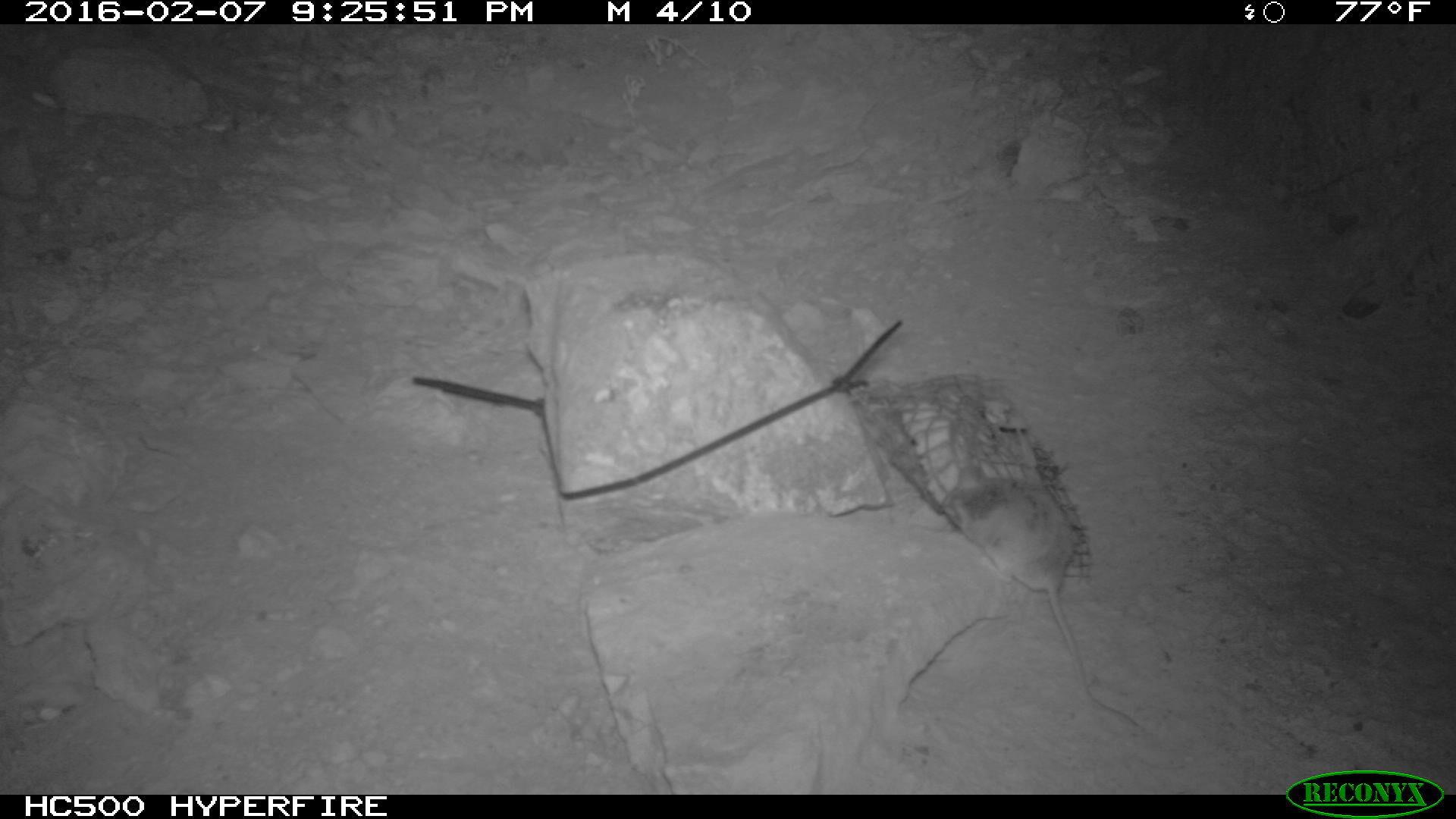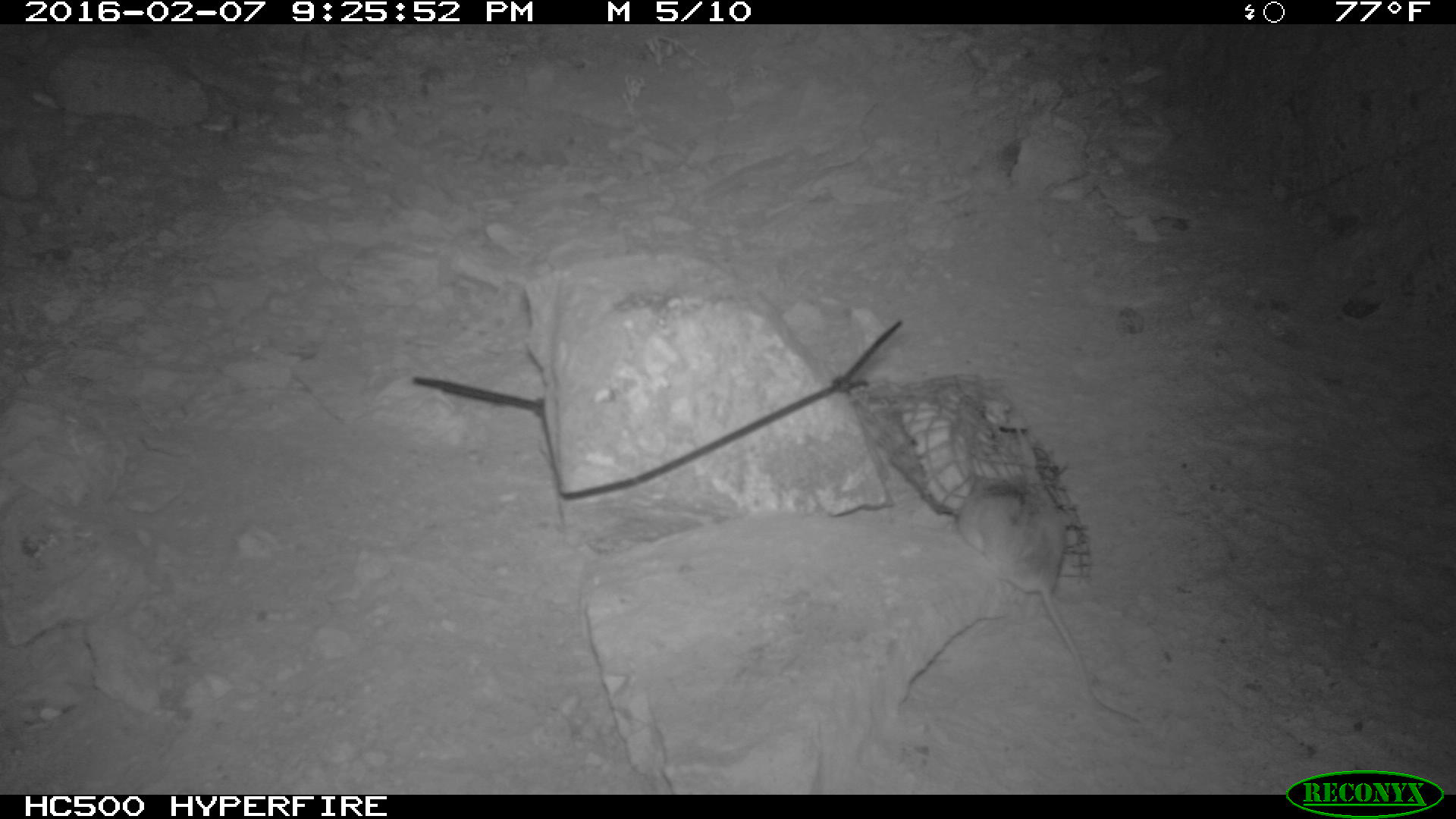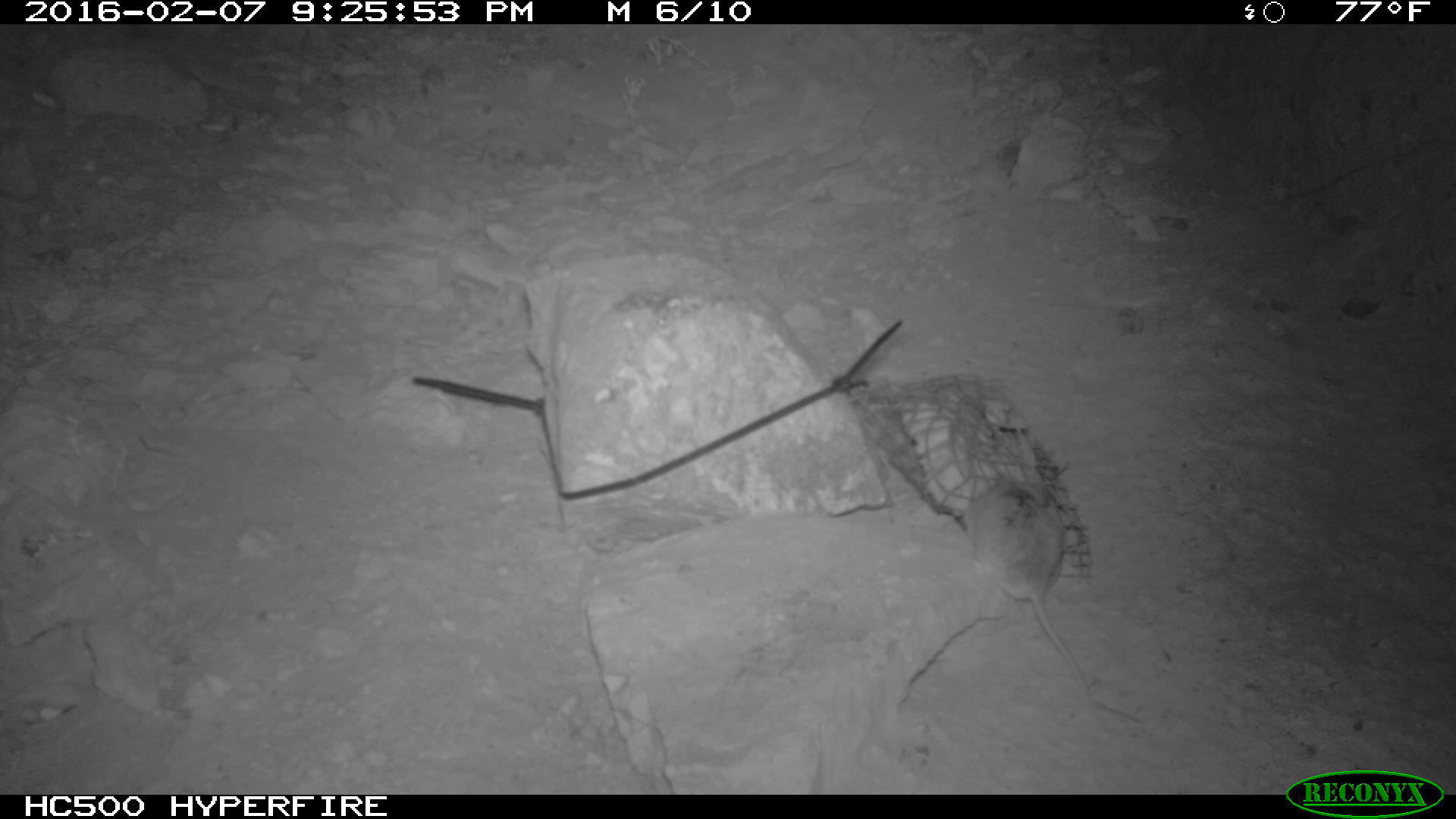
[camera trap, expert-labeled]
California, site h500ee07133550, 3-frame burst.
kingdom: Animalia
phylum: Chordata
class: Mammalia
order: Rodentia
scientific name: Rodentia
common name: rodent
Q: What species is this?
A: Rodent (Rodentia).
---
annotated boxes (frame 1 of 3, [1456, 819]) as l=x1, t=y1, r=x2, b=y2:
rodent: l=940, t=465, r=1138, b=728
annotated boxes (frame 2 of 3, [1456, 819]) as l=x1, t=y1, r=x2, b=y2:
rodent: l=957, t=472, r=1139, b=723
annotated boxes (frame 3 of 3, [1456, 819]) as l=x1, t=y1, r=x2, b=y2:
rodent: l=967, t=472, r=1142, b=724